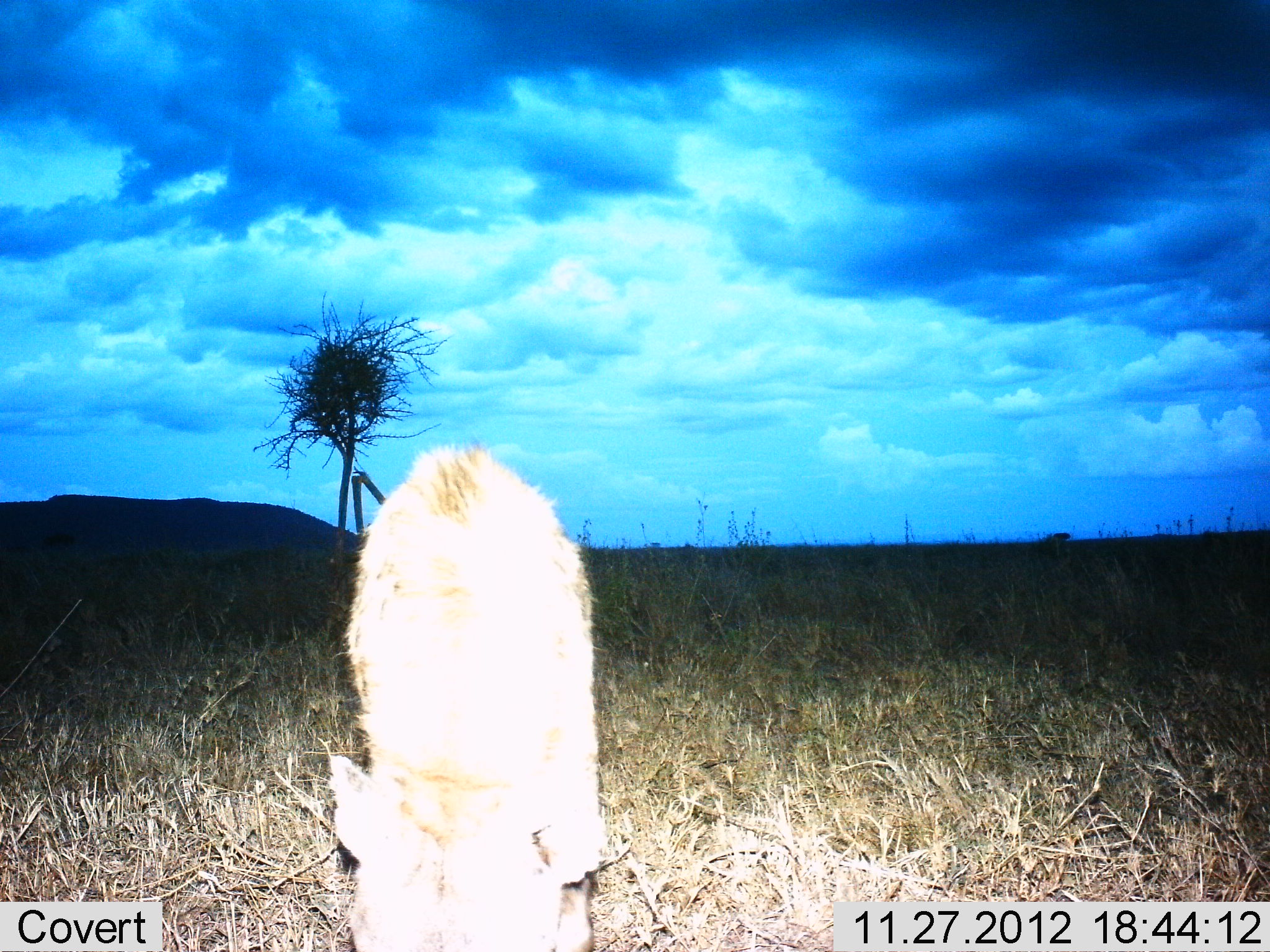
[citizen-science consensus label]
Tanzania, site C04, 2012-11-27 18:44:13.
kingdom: Animalia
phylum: Chordata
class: Mammalia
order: Carnivora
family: Hyaenidae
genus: Crocuta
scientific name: Crocuta crocuta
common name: spotted hyena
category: hyenaspotted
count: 1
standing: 40%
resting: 0%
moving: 60%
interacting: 0%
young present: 0%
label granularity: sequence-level